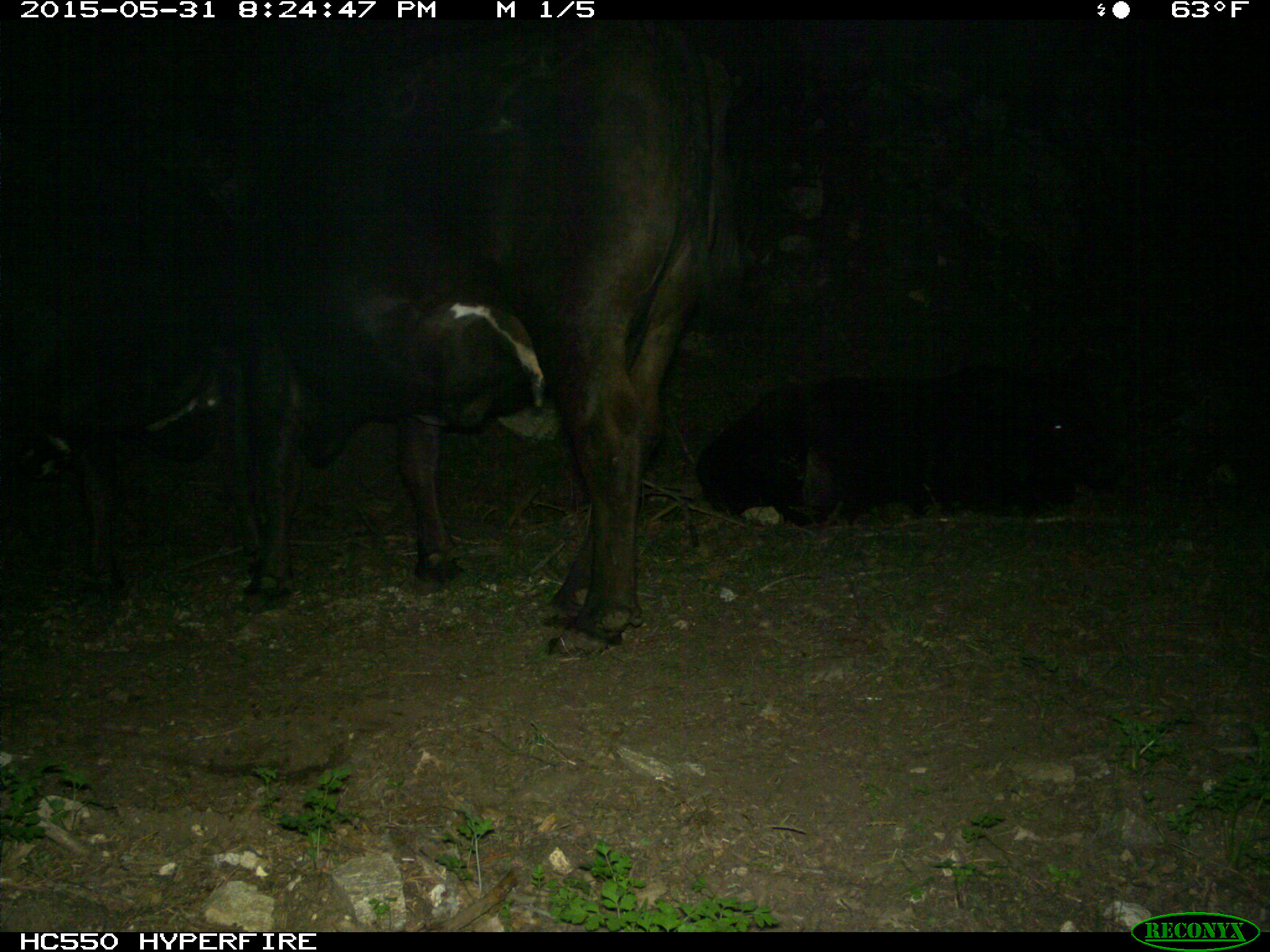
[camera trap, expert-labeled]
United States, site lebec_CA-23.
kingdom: Animalia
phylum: Chordata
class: Mammalia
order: Artiodactyla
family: Bovidae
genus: Bos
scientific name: Bos taurus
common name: domestic cow